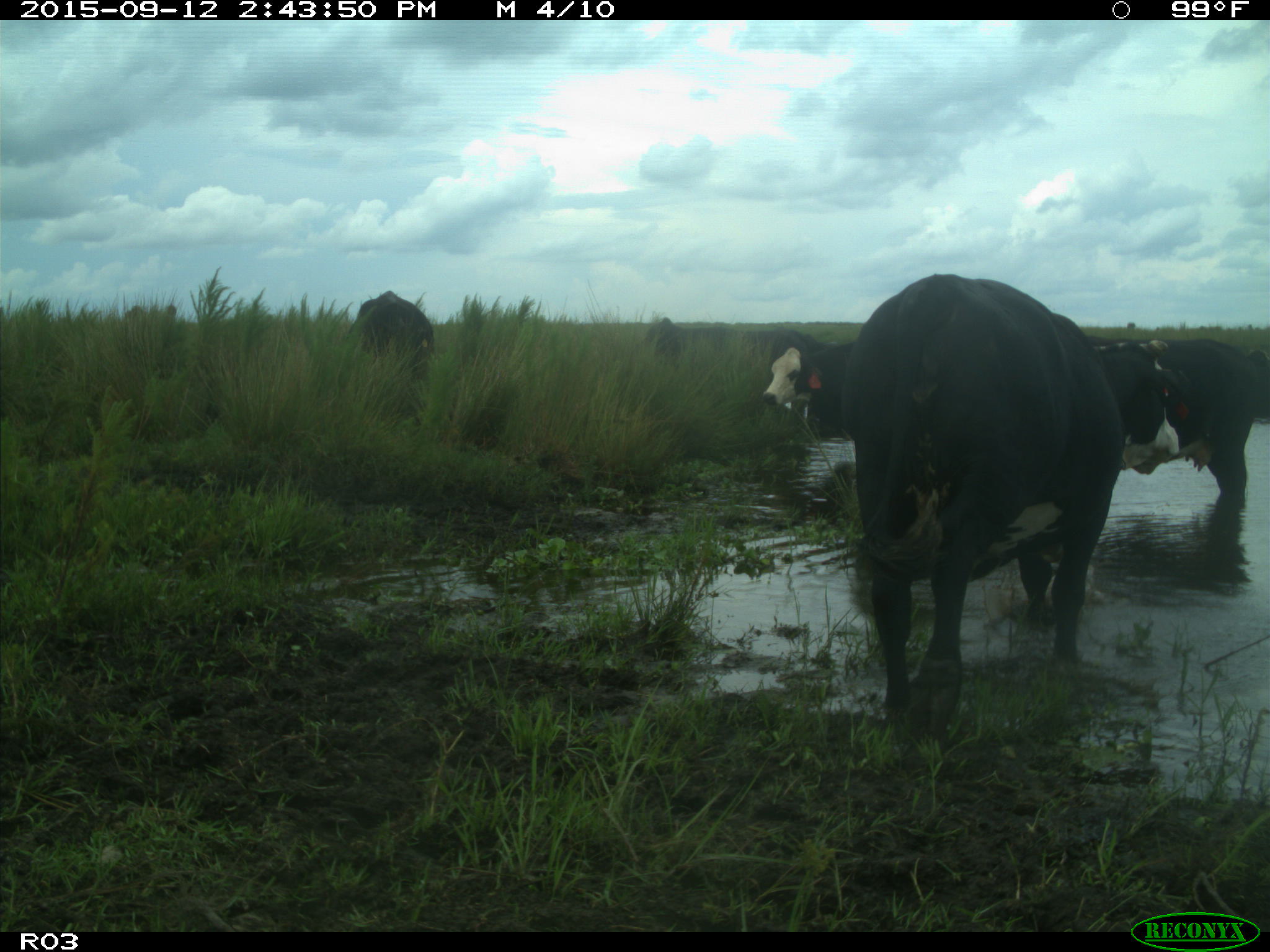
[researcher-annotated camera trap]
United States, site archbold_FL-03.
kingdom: Animalia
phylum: Chordata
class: Mammalia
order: Artiodactyla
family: Bovidae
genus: Bos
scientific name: Bos taurus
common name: domestic cow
Bos taurus (domestic cow).